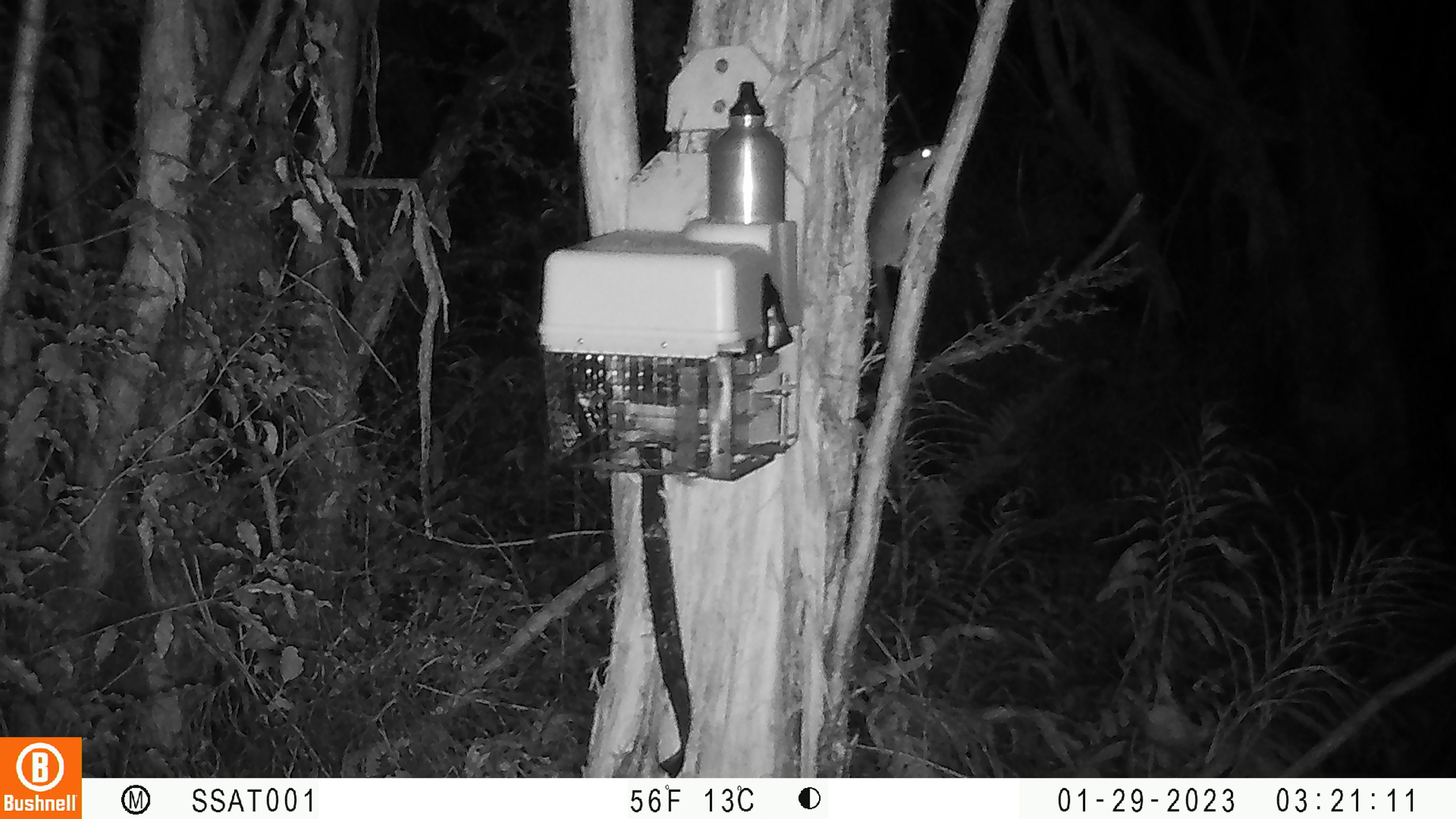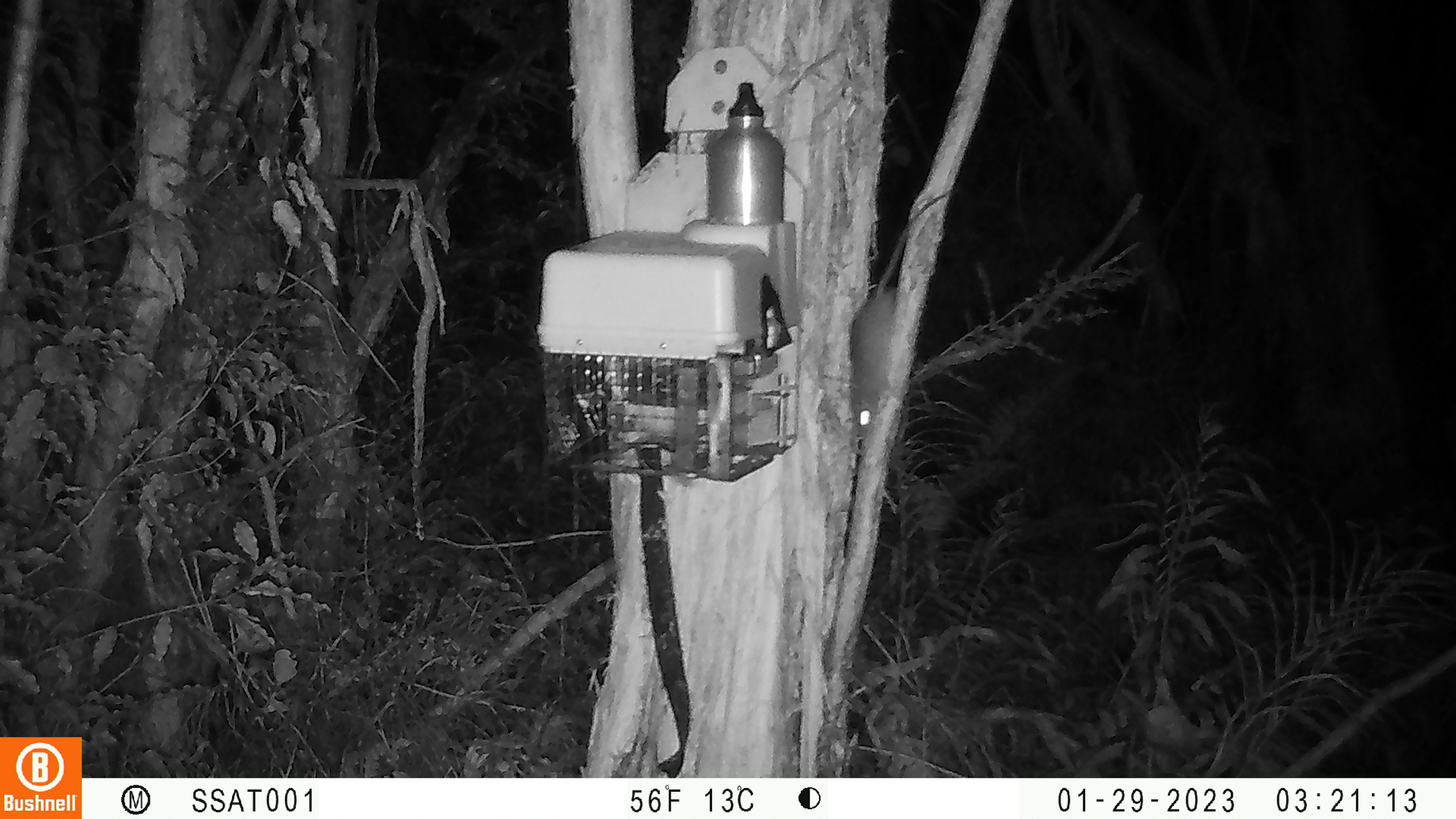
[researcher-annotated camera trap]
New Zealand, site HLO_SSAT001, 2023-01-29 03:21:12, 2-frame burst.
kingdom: Animalia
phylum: Chordata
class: Mammalia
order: Rodentia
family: Muridae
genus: Rattus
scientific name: Rattus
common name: rat